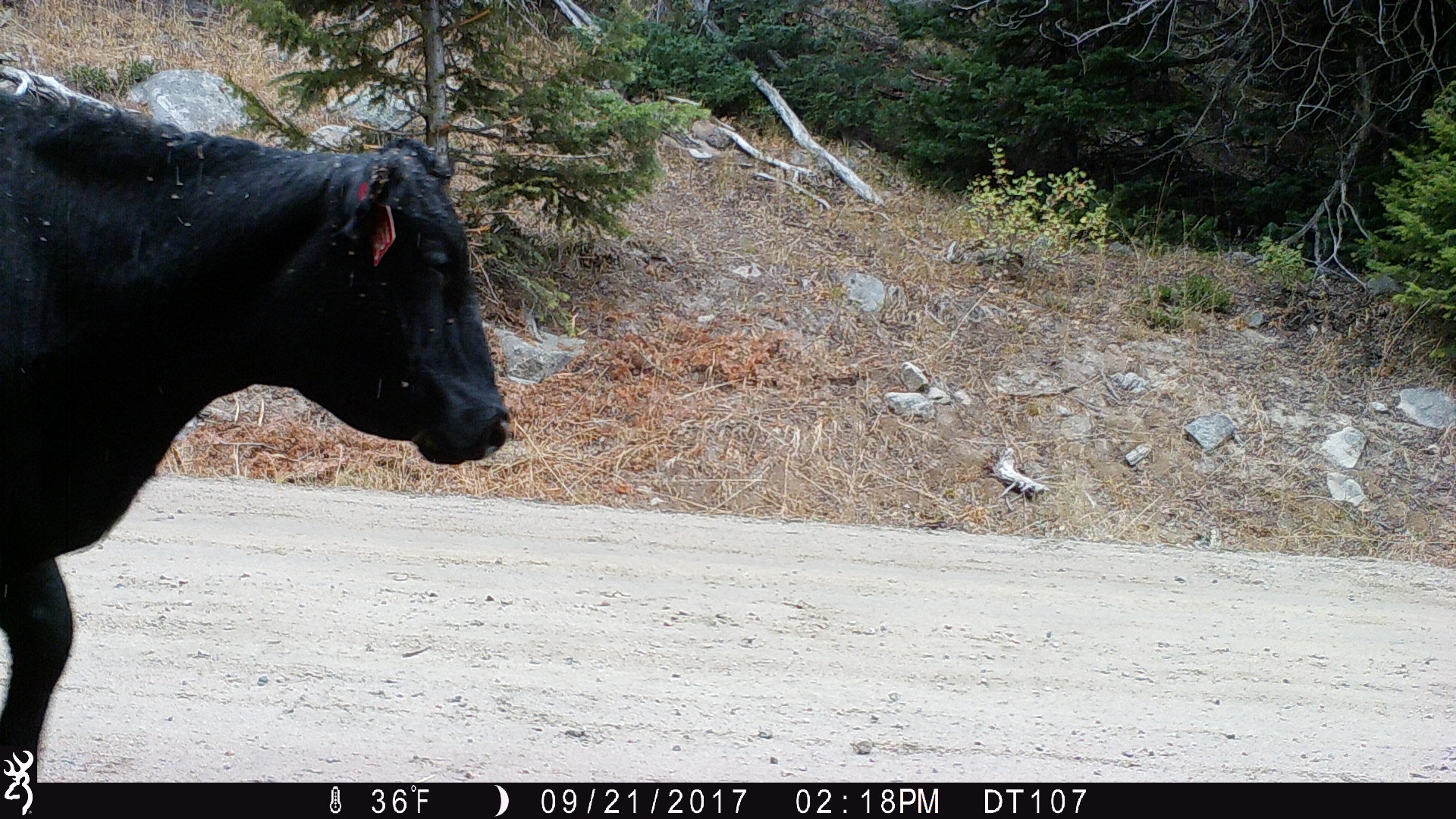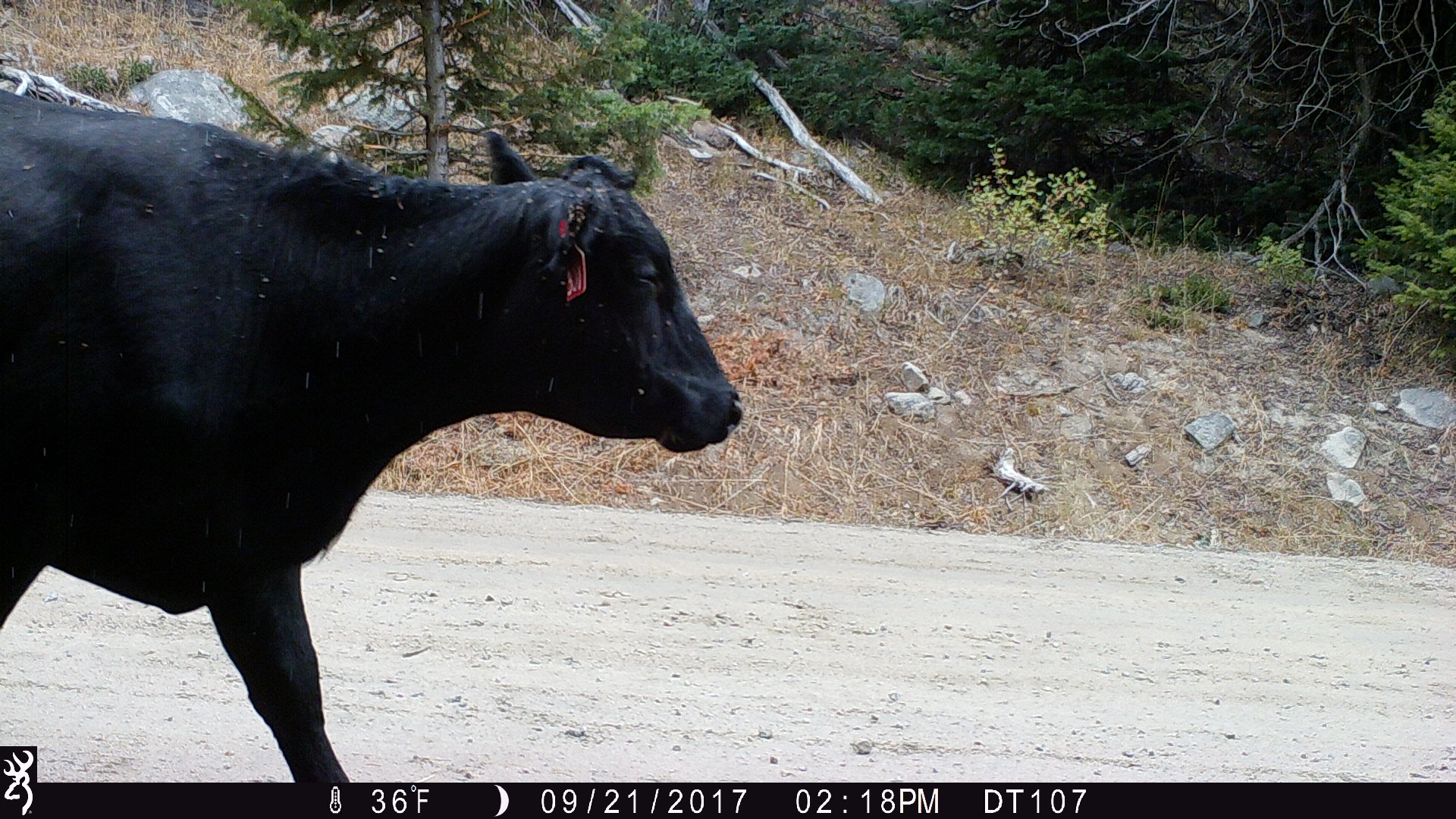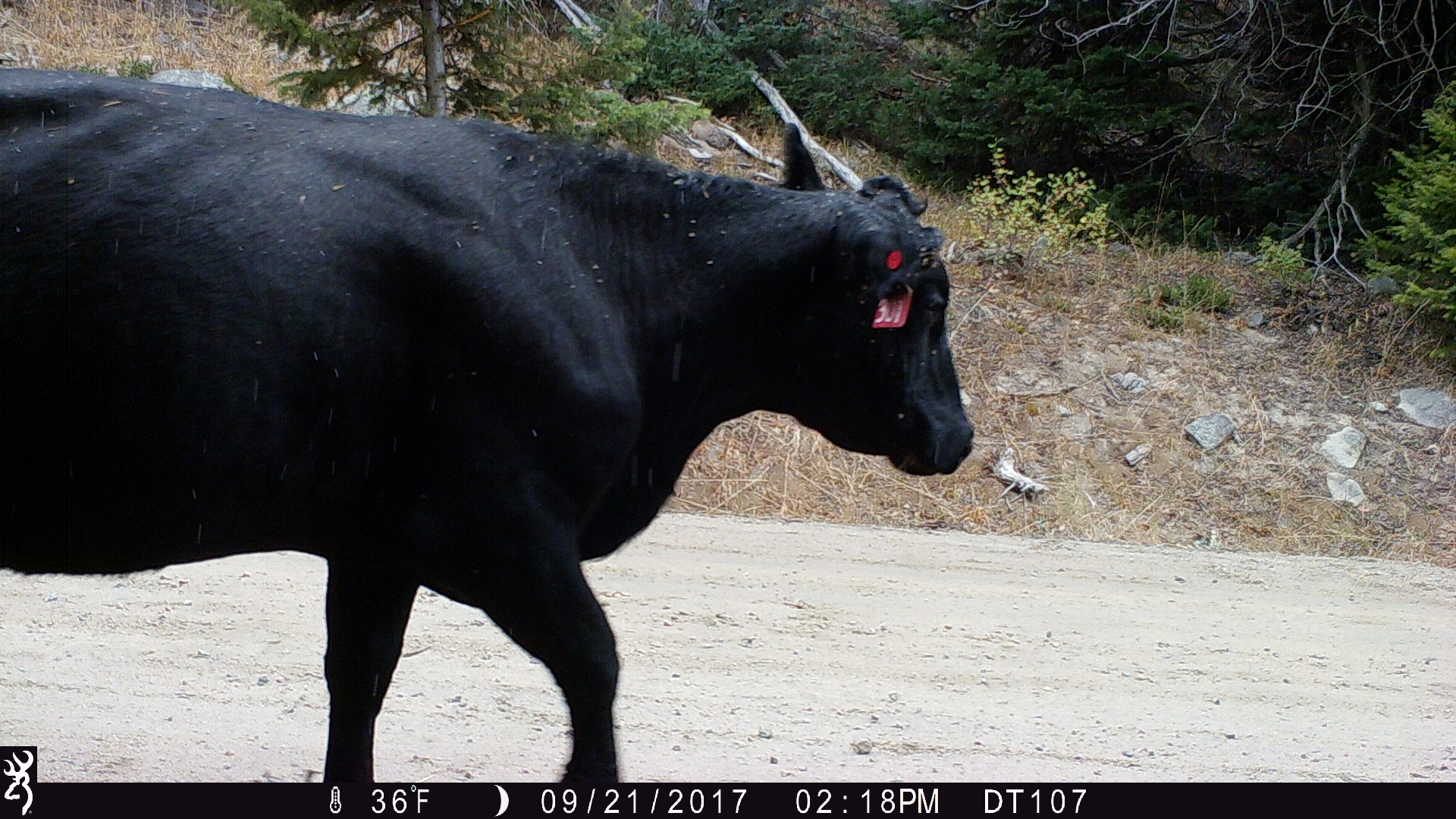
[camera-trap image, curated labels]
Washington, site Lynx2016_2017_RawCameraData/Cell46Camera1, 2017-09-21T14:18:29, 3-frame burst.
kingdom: Animalia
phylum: Chordata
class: Mammalia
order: Artiodactyla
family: Bovidae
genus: Bos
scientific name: Bos taurus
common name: domestic cattle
Domestic cattle (Bos taurus). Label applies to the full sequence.